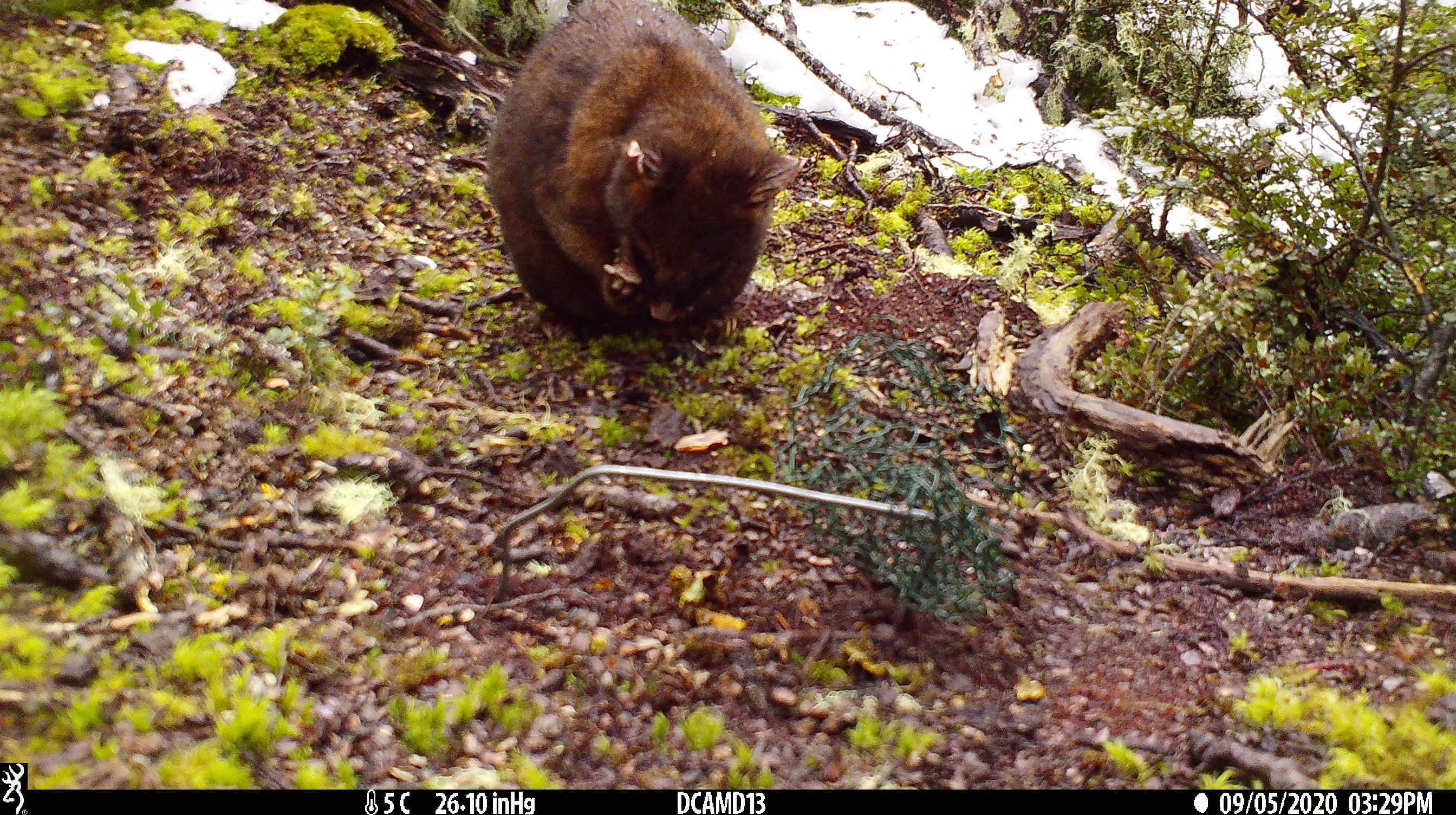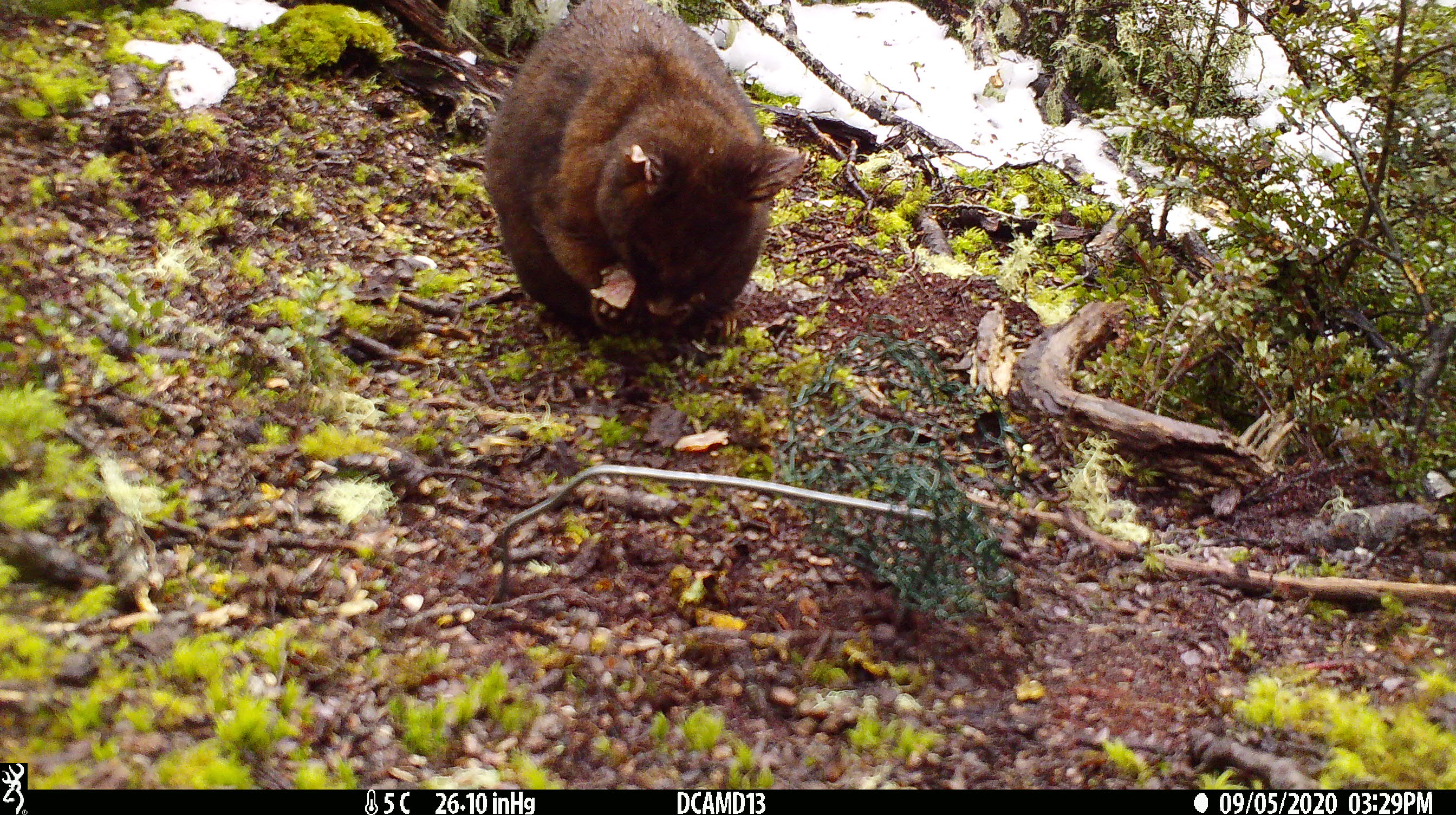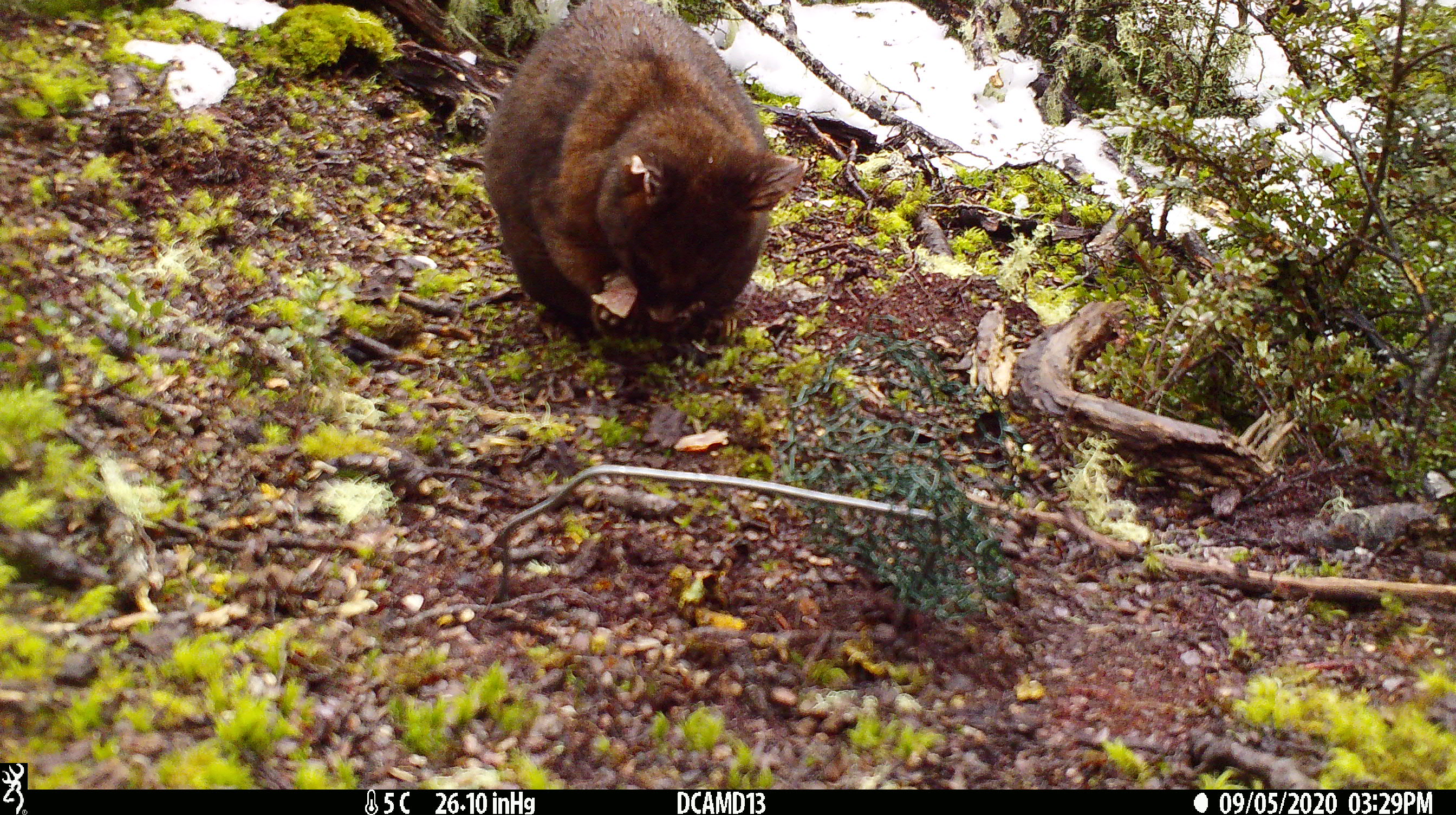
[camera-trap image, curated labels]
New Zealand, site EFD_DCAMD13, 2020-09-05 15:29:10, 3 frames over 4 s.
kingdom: Animalia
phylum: Chordata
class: Mammalia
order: Diprotodontia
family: Phalangeridae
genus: Trichosurus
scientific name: Trichosurus vulpecula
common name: common brushtail possum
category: possum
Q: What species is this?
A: Possum (common brushtail possum) (Trichosurus vulpecula).